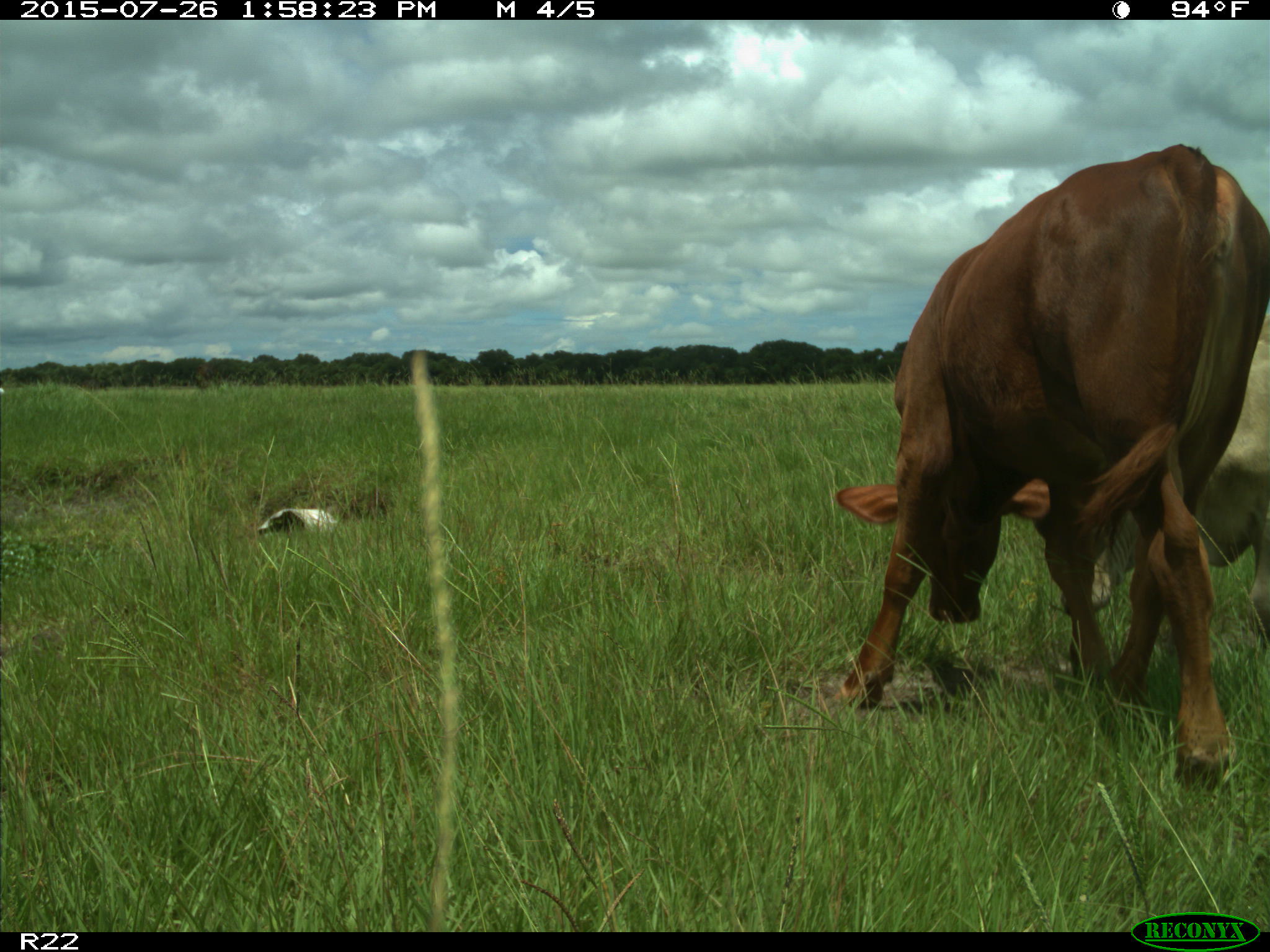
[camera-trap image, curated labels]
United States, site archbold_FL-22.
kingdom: Animalia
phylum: Chordata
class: Mammalia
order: Artiodactyla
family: Bovidae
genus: Bos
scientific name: Bos taurus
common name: domestic cow